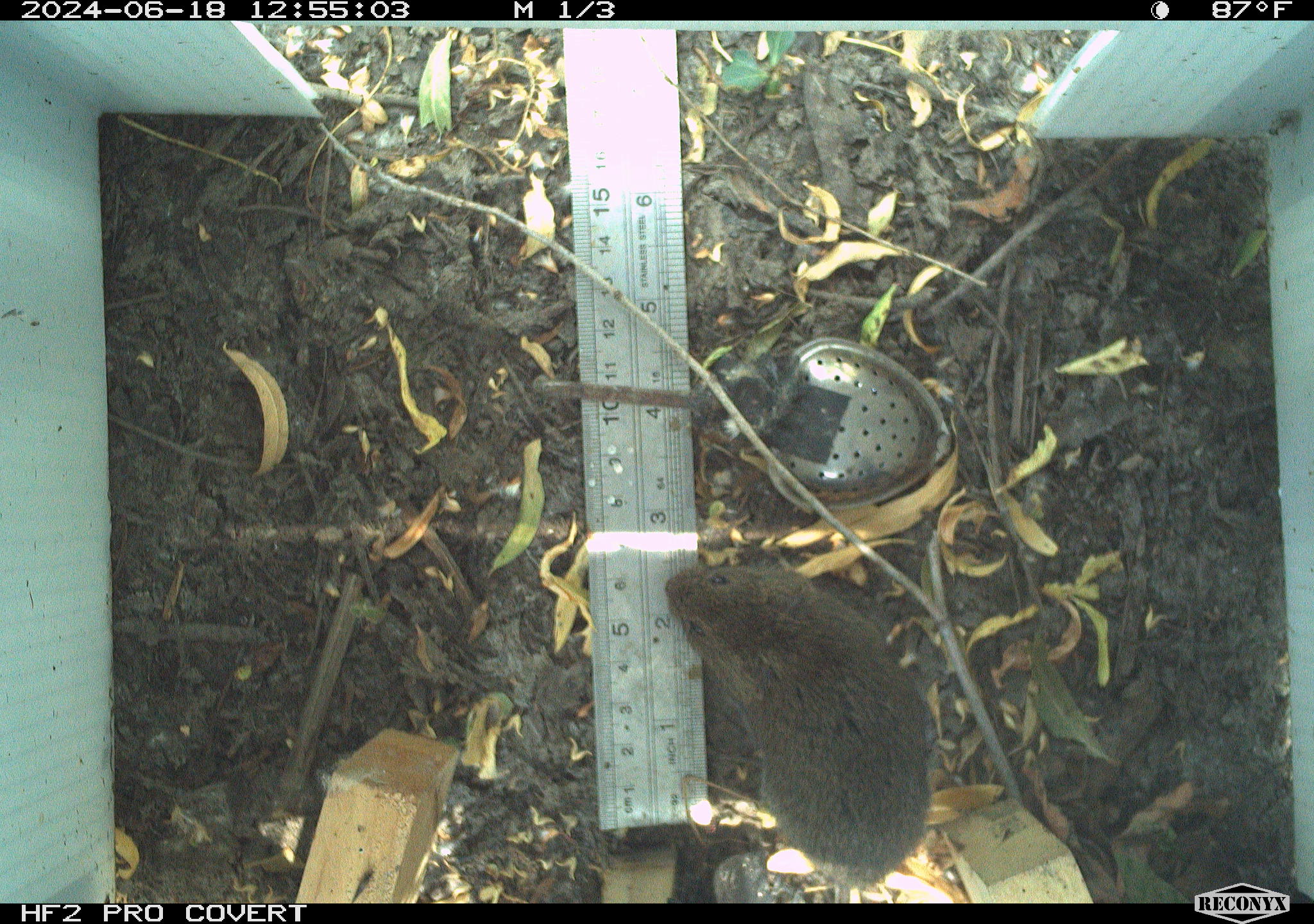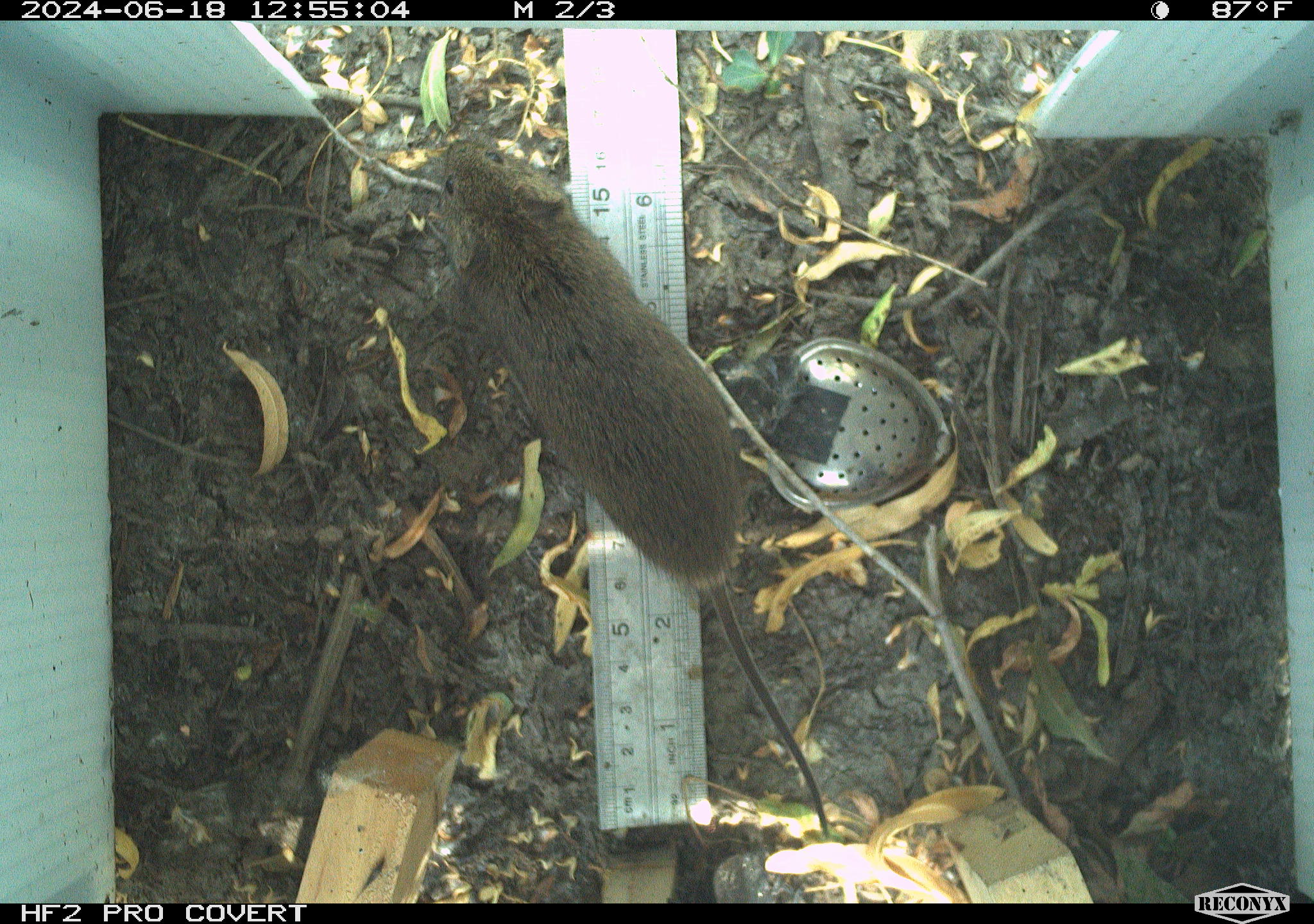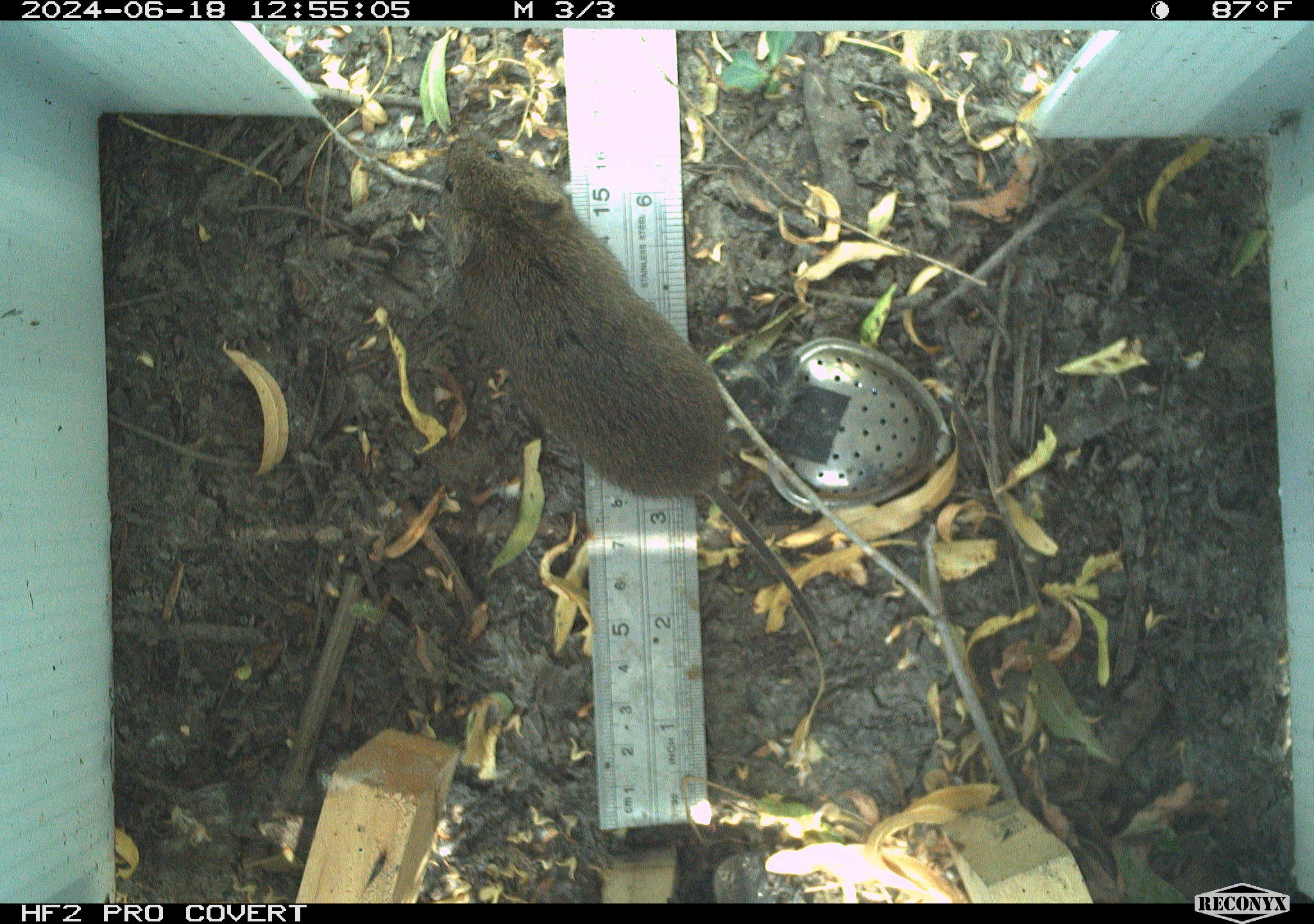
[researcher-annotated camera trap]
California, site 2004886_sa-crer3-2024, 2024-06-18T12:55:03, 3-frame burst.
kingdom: Animalia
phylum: Chordata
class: Mammalia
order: Rodentia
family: Cricetidae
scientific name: Arvicolinae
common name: voles, lemmings, and muskrats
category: arvicolinae subfamily